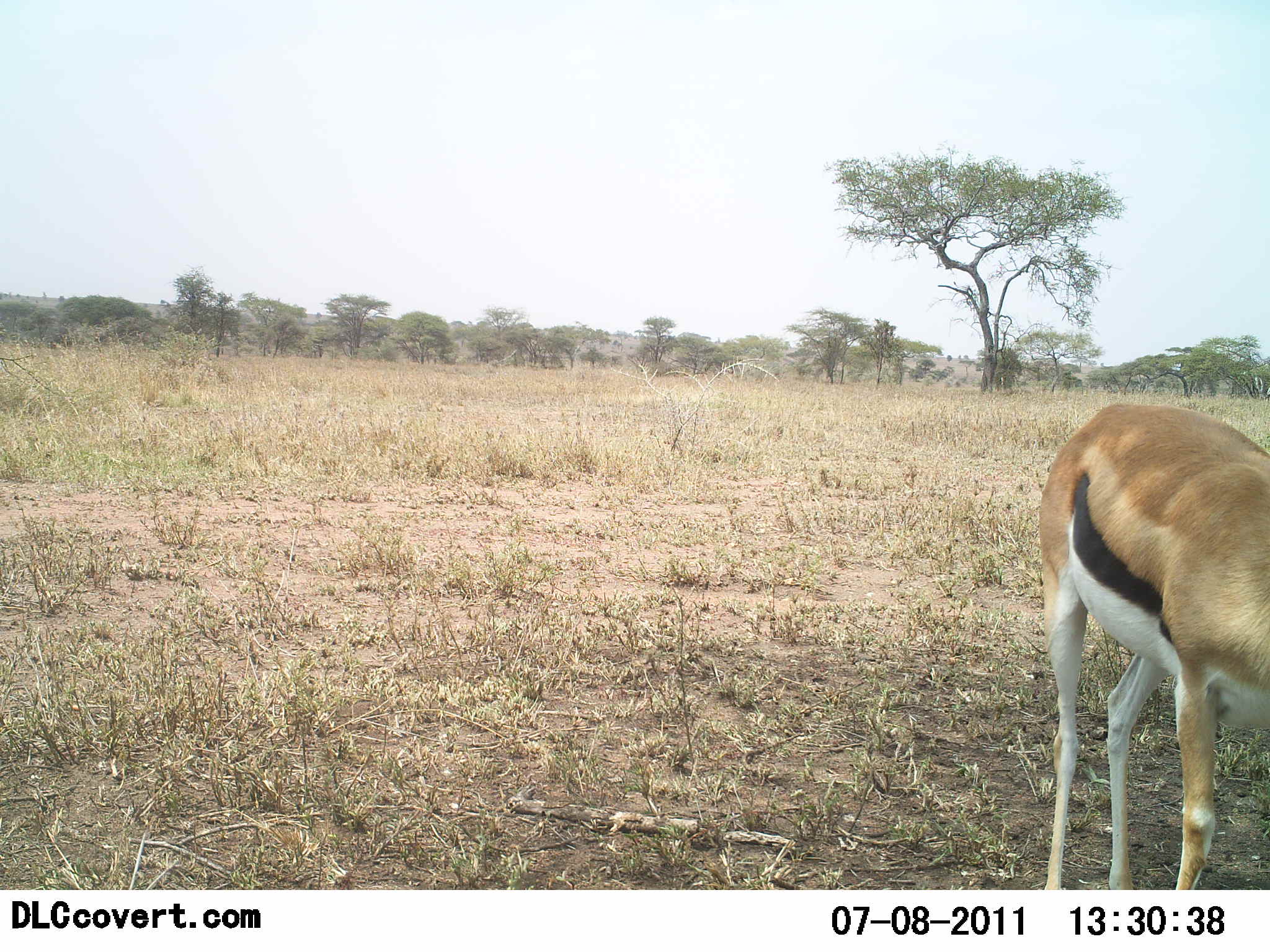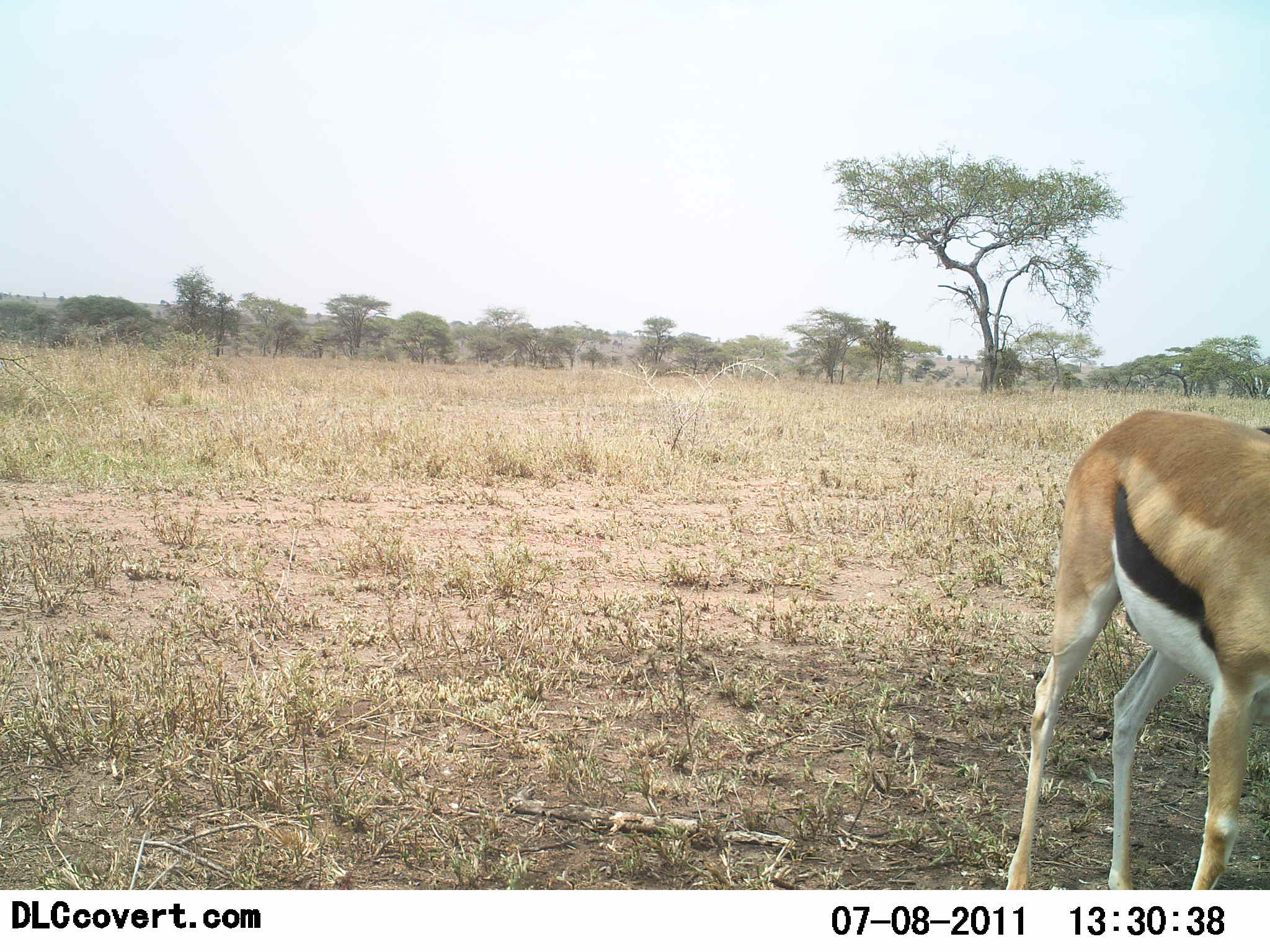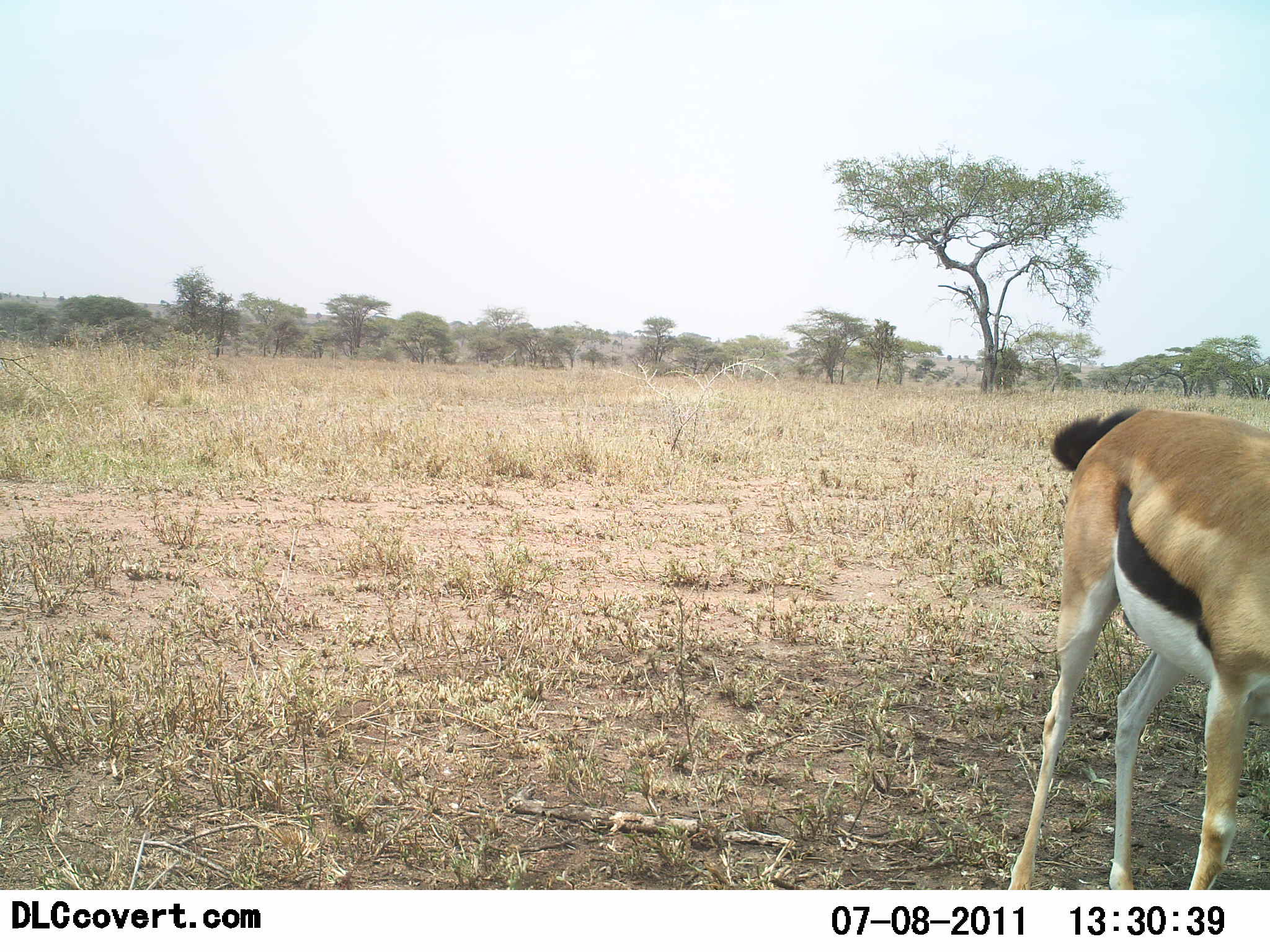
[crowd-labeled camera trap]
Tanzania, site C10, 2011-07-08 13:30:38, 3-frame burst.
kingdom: Animalia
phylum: Chordata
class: Mammalia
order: Artiodactyla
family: Bovidae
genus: Eudorcas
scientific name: Eudorcas thomsonii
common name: thomson's gazelle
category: gazellethomsons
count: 1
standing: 60%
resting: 0%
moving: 0%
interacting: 0%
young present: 0%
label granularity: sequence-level